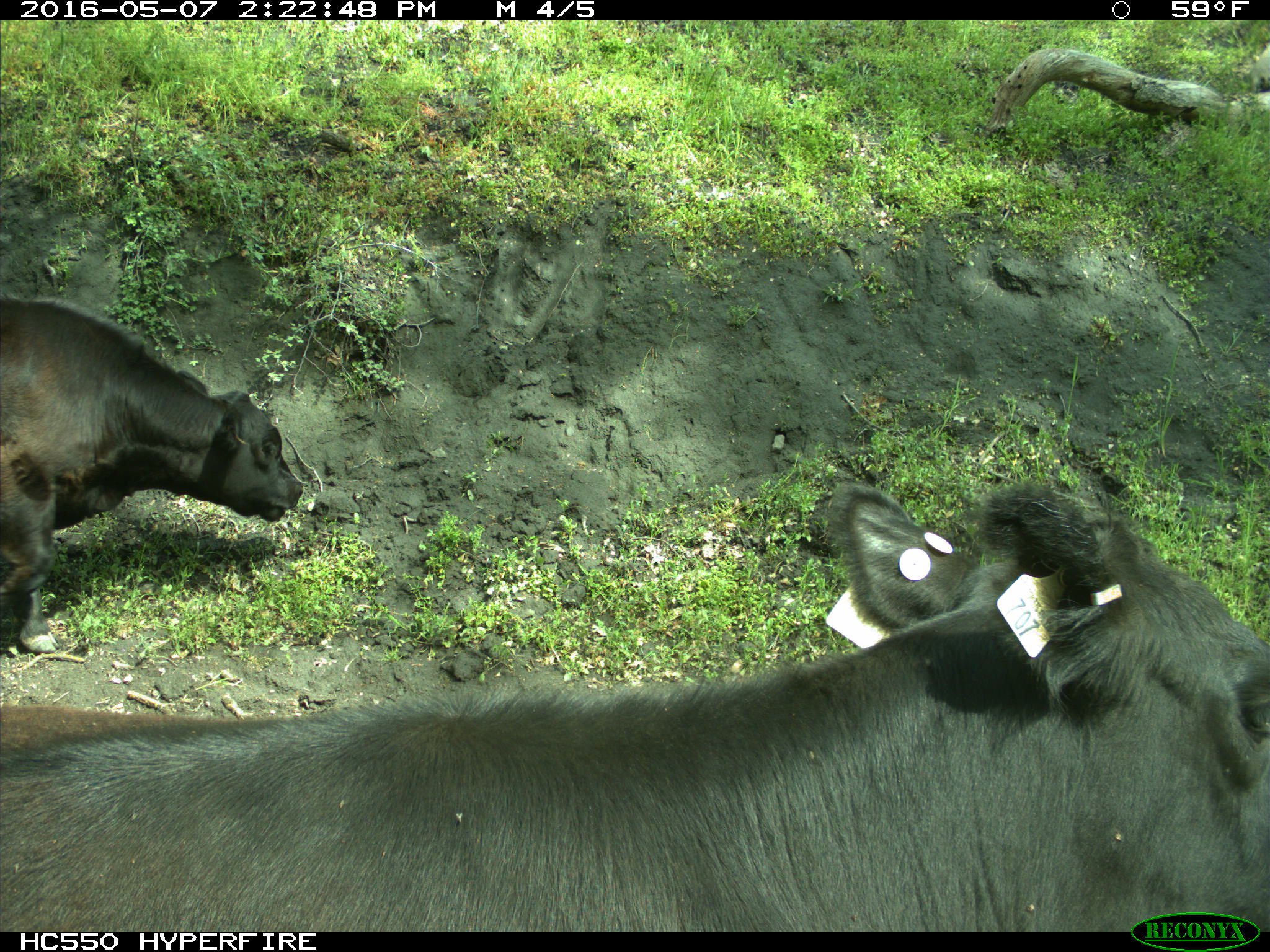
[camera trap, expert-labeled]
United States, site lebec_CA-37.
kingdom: Animalia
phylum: Chordata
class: Mammalia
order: Artiodactyla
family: Bovidae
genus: Bos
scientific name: Bos taurus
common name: domestic cow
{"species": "Bos taurus (domestic cow)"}